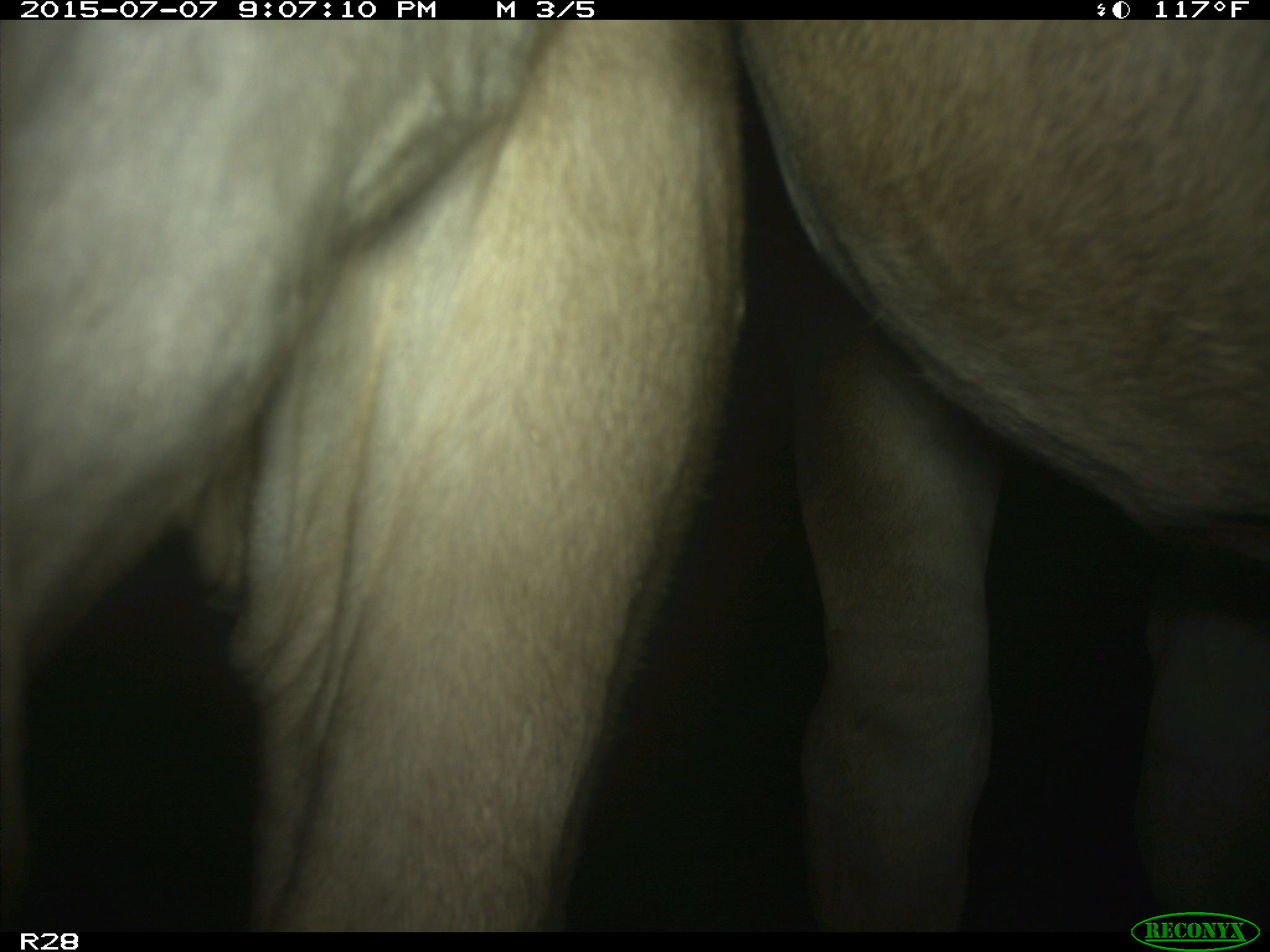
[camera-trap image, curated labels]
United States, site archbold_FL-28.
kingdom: Animalia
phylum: Chordata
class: Mammalia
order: Artiodactyla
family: Bovidae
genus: Bos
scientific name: Bos taurus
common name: domestic cow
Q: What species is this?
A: Bos taurus (domestic cow).